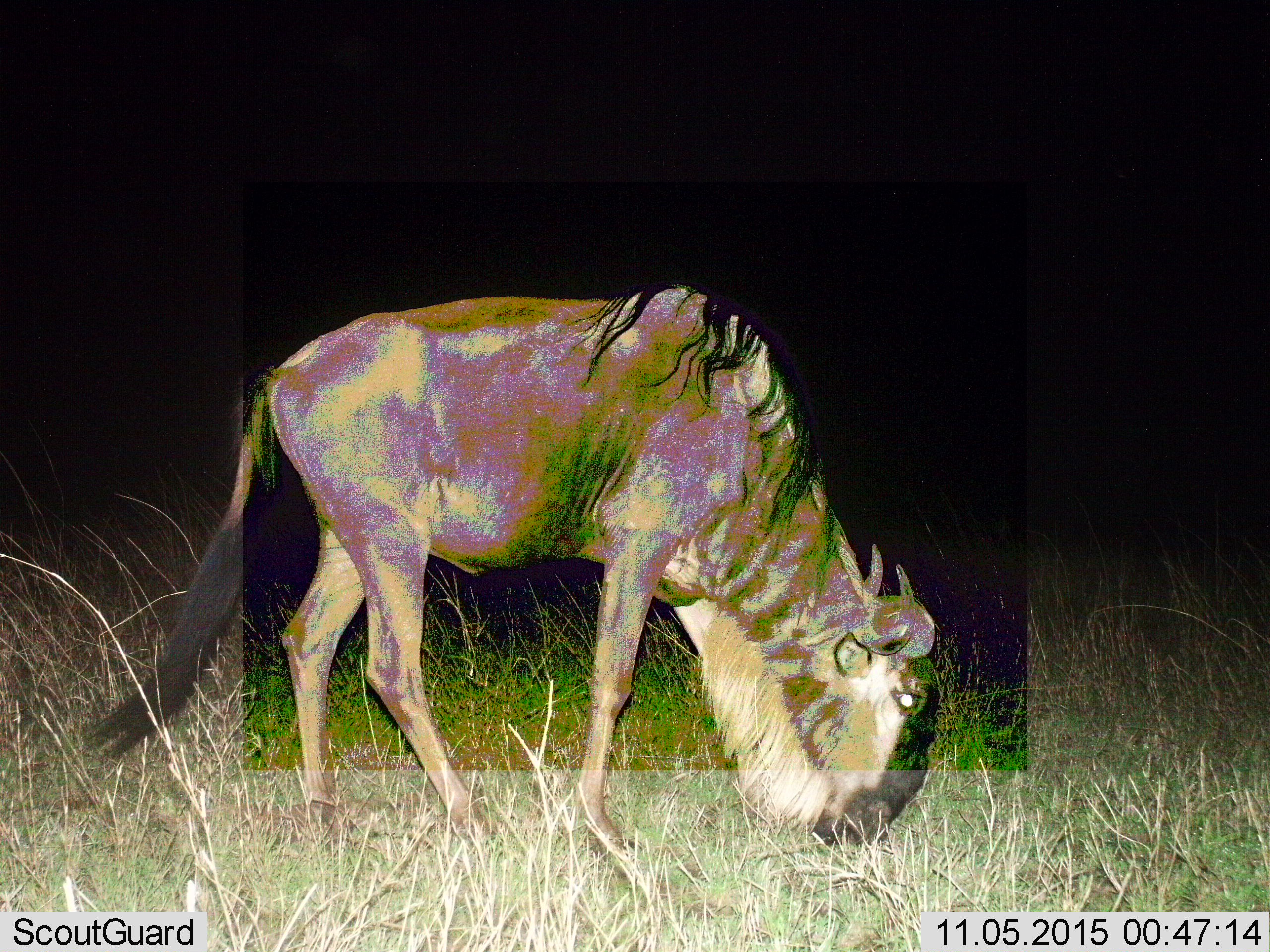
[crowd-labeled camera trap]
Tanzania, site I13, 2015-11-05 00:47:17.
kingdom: Animalia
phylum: Chordata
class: Mammalia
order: Artiodactyla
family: Bovidae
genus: Connochaetes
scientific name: Connochaetes taurinus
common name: blue wildebeest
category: wildebeest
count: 1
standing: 11%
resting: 0%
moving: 0%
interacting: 0%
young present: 0%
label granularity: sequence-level